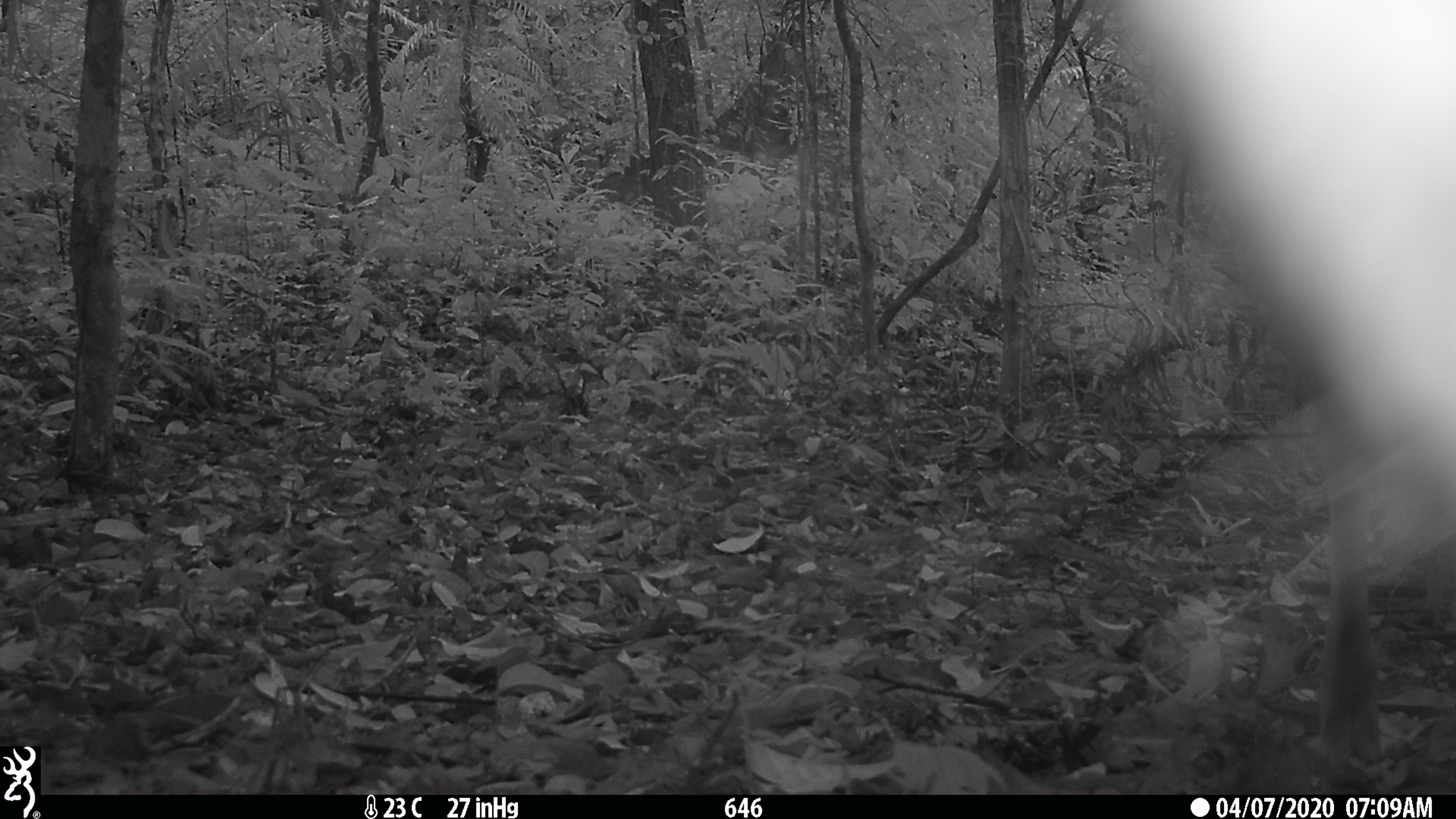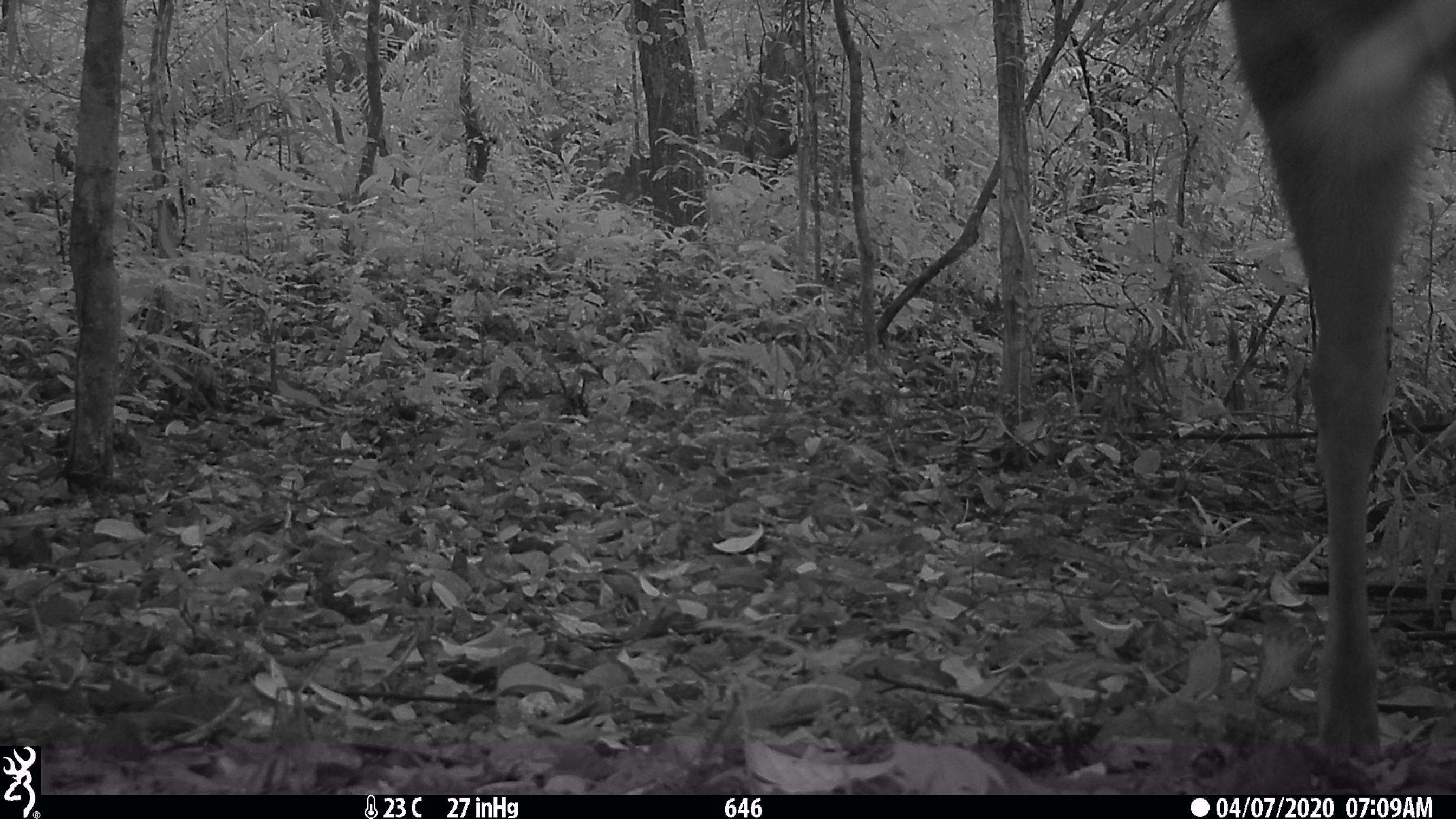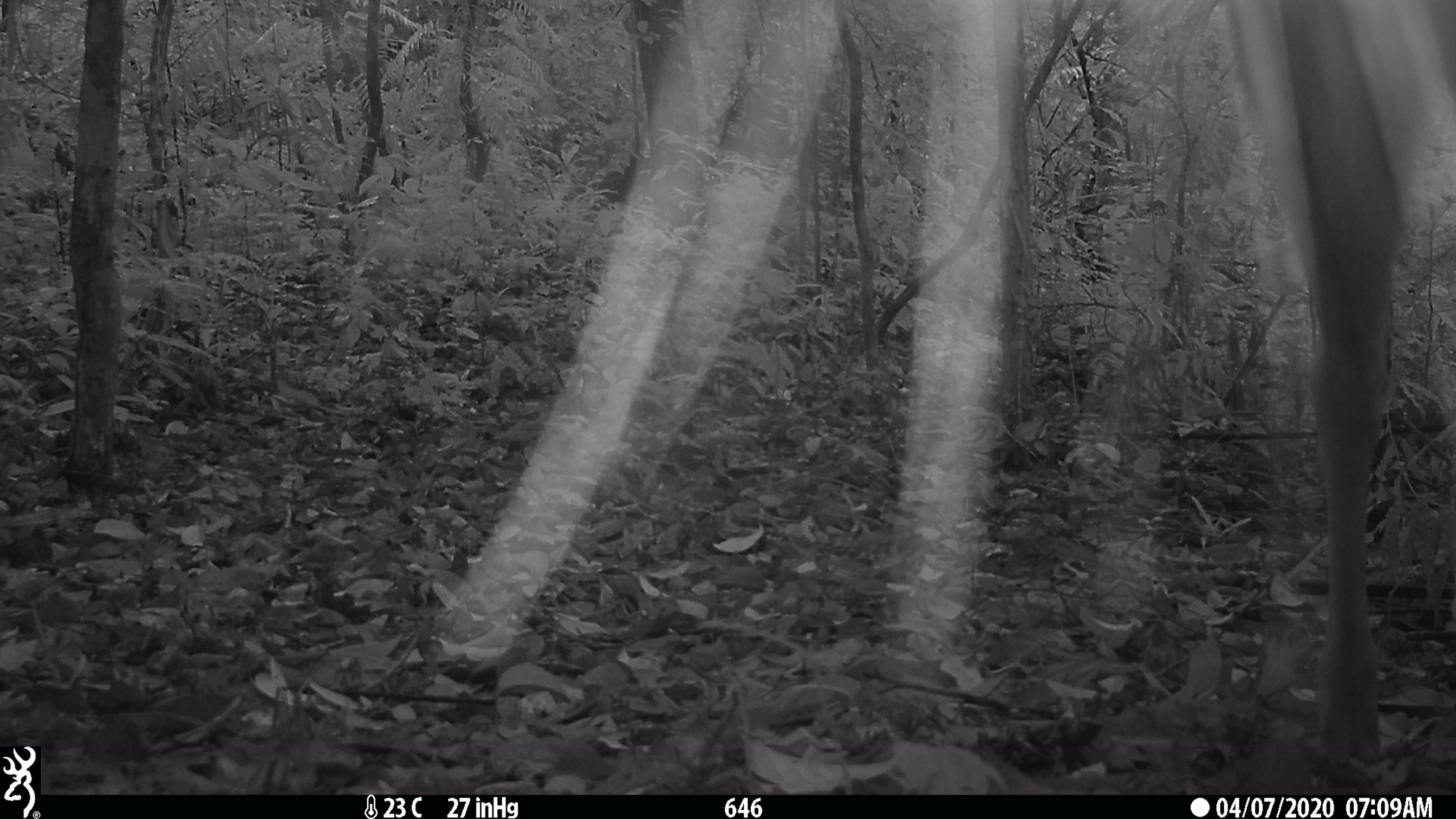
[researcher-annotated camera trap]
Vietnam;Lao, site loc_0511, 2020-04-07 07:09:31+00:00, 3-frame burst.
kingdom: Animalia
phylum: Chordata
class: Mammalia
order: Artiodactyla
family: Cervidae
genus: Rusa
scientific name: Rusa unicolor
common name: sambar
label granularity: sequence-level